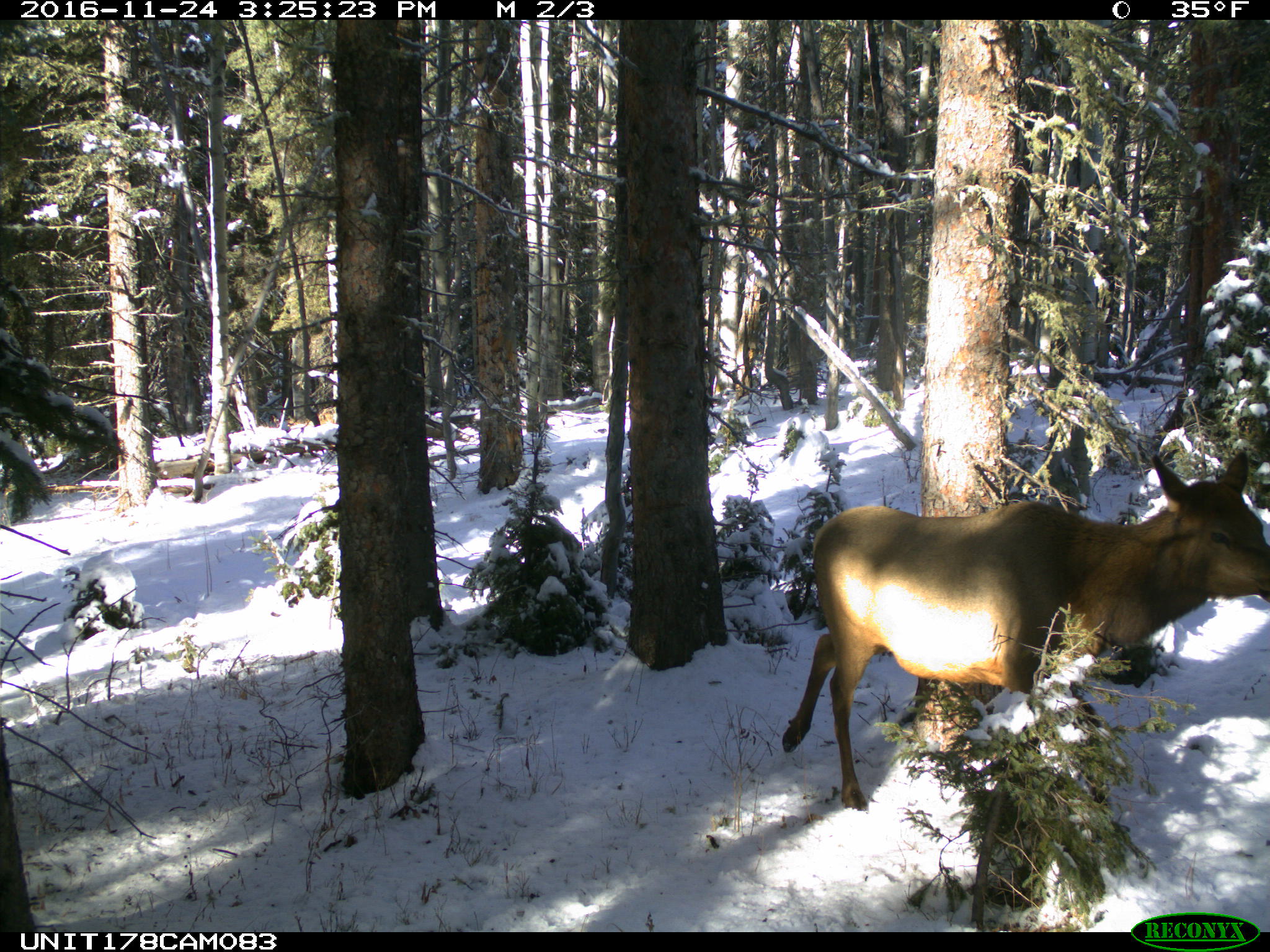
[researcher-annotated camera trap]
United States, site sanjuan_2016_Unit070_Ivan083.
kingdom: Animalia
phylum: Chordata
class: Mammalia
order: Artiodactyla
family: Cervidae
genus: Cervus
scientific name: Cervus elaphus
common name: red deer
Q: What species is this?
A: Cervus elaphus (red deer).